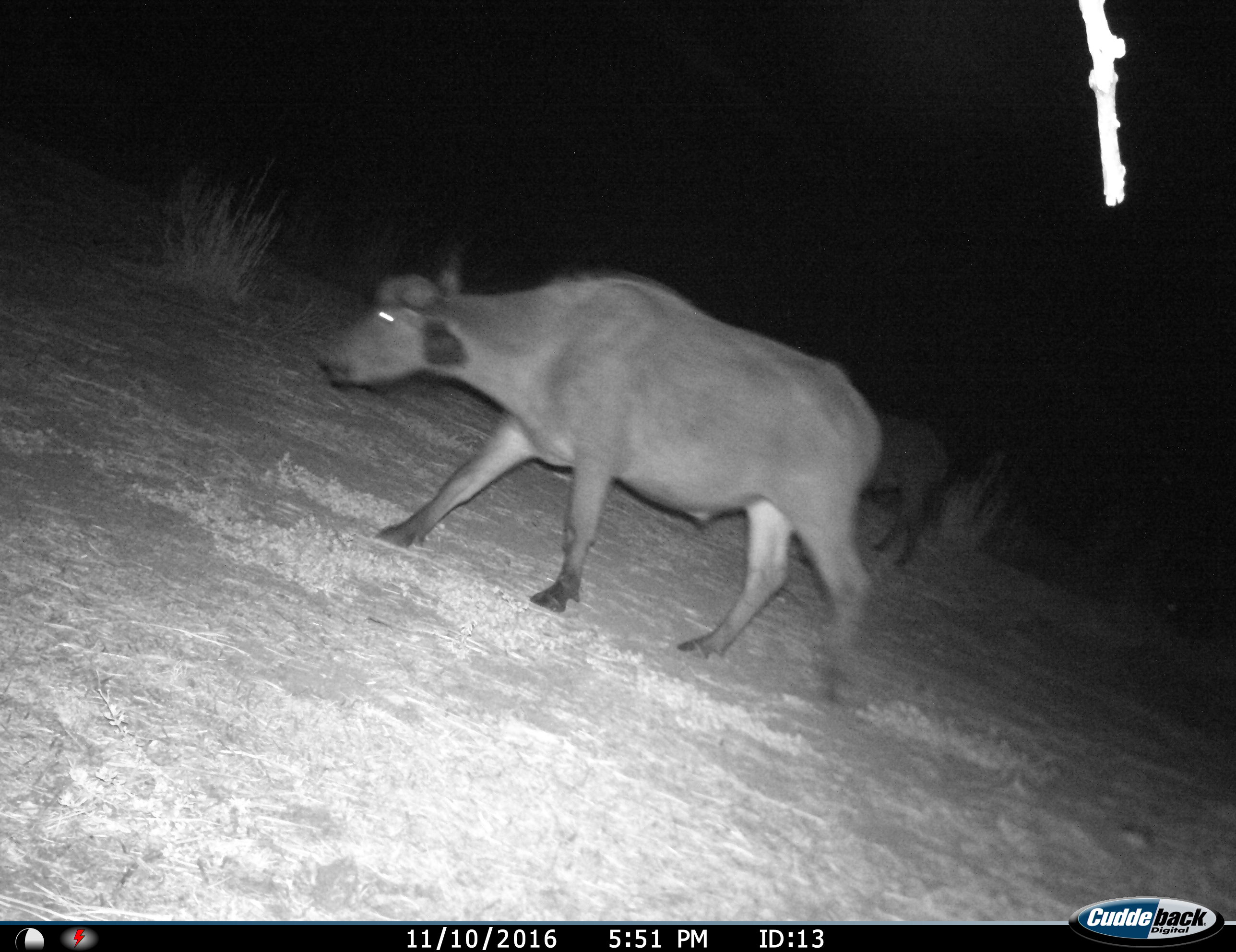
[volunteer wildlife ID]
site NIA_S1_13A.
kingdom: Animalia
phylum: Chordata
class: Mammalia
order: Artiodactyla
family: Bovidae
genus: Syncerus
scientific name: Syncerus caffer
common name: african buffalo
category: buffalo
Buffalo (african buffalo) (Syncerus caffer), count 2. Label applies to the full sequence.